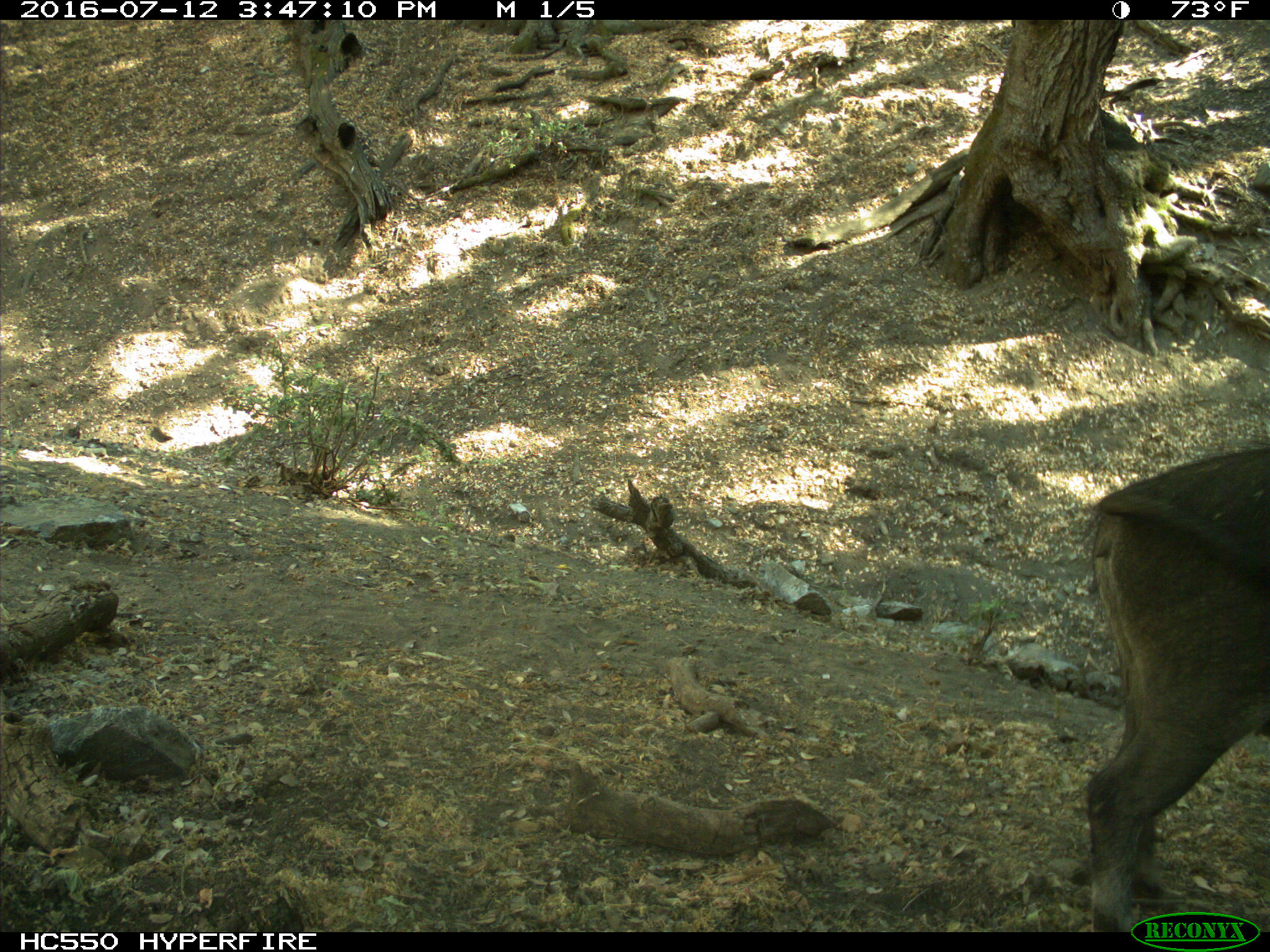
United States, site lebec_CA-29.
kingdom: Animalia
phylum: Chordata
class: Mammalia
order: Artiodactyla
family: Suidae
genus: Sus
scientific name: Sus scrofa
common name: wild boar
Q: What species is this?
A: Sus scrofa (wild boar).